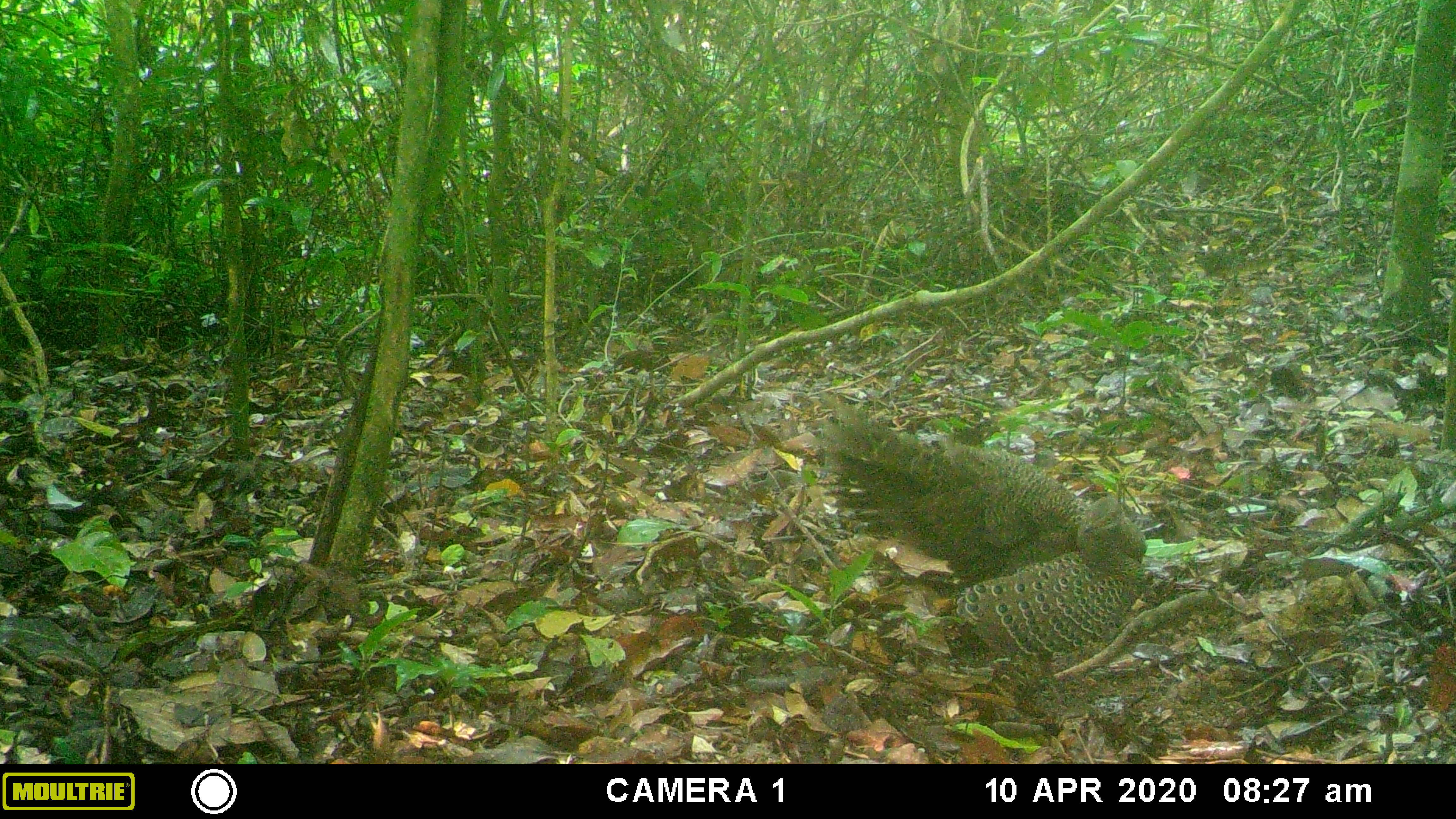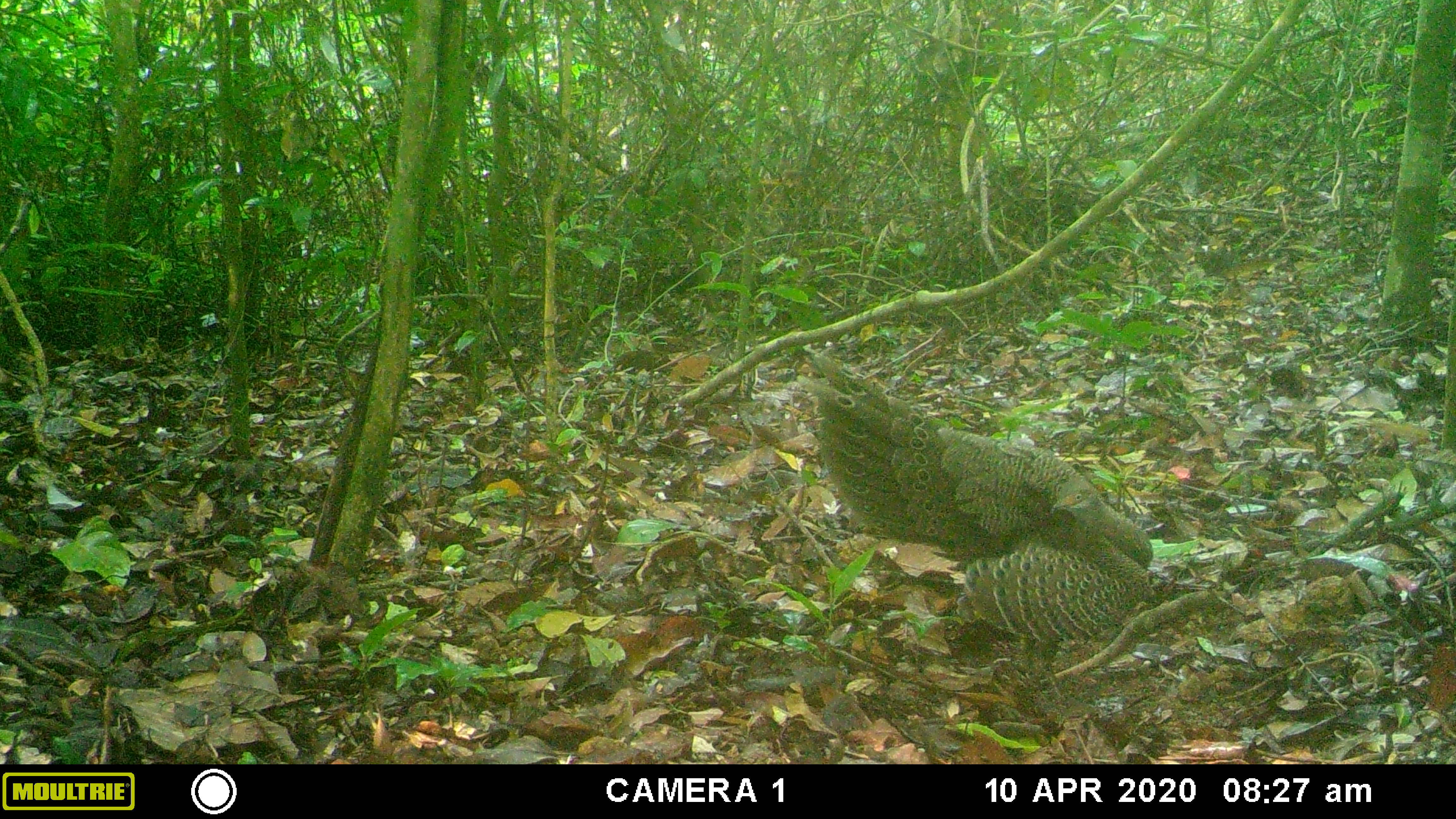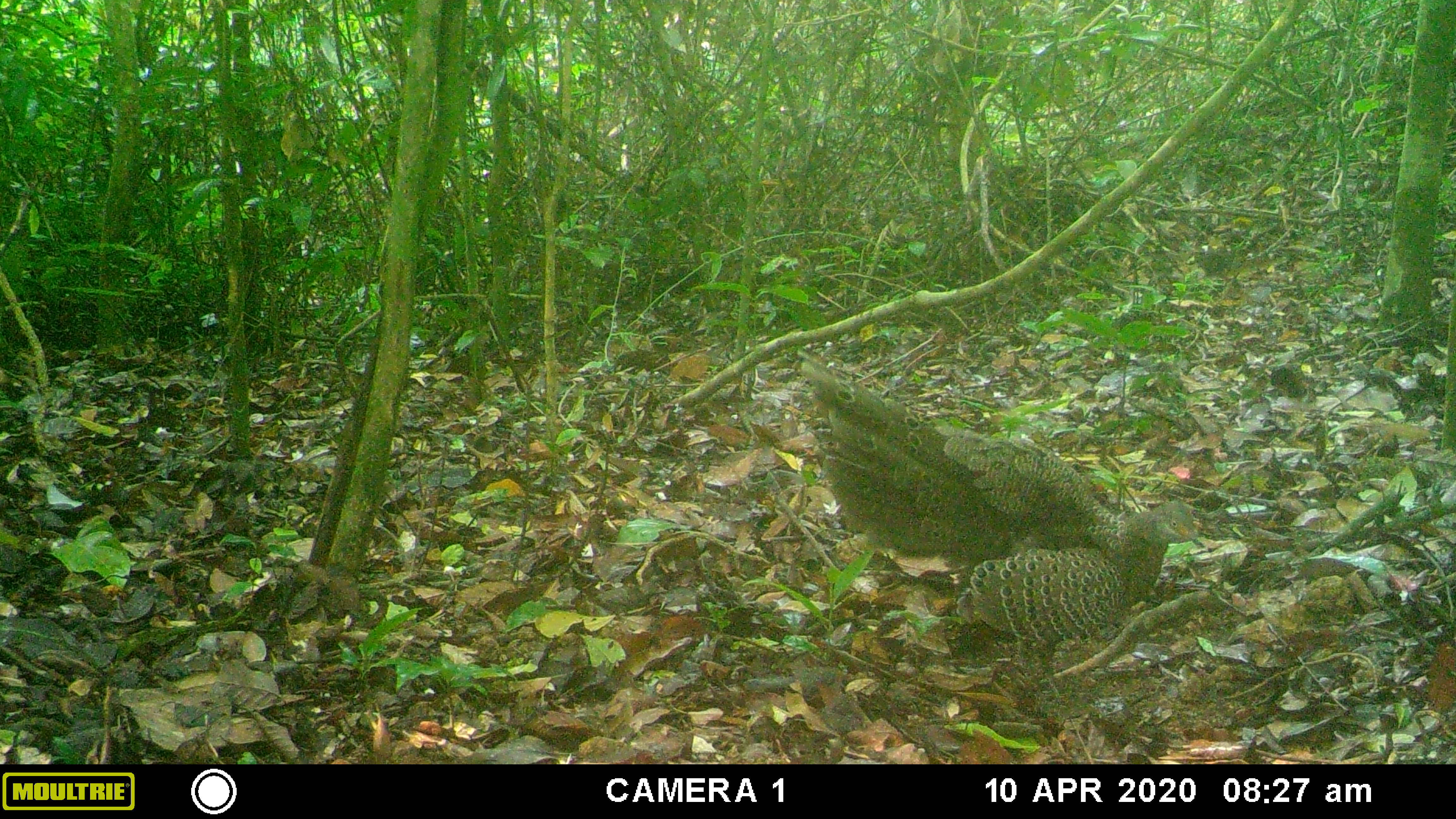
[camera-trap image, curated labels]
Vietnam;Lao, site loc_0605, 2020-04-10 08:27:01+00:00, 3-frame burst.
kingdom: Animalia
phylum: Chordata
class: Aves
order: Galliformes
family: Phasianidae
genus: Polyplectron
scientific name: Polyplectron bicalcaratum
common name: gray peacock-pheasant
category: grey peacock pheasant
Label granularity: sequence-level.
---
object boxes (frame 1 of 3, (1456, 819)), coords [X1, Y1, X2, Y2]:
grey peacock pheasant: [802, 392, 1147, 680]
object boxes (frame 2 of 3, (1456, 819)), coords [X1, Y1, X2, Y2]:
grey peacock pheasant: [796, 353, 1153, 687]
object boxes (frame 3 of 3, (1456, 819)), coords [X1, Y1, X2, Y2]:
grey peacock pheasant: [795, 344, 1205, 704]